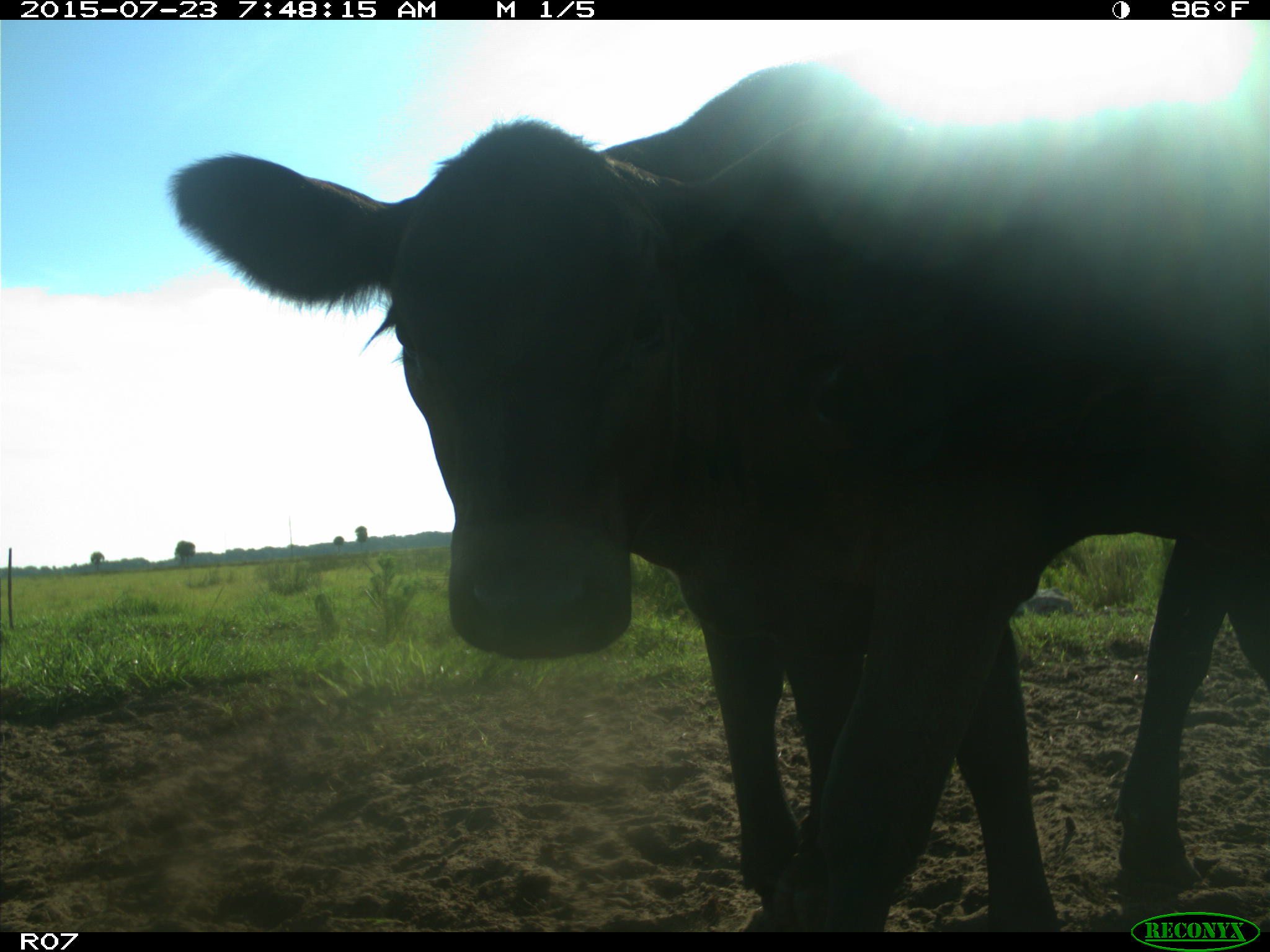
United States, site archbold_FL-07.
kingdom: Animalia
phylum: Chordata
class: Mammalia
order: Artiodactyla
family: Bovidae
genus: Bos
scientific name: Bos taurus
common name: domestic cow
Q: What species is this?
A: Bos taurus (domestic cow).